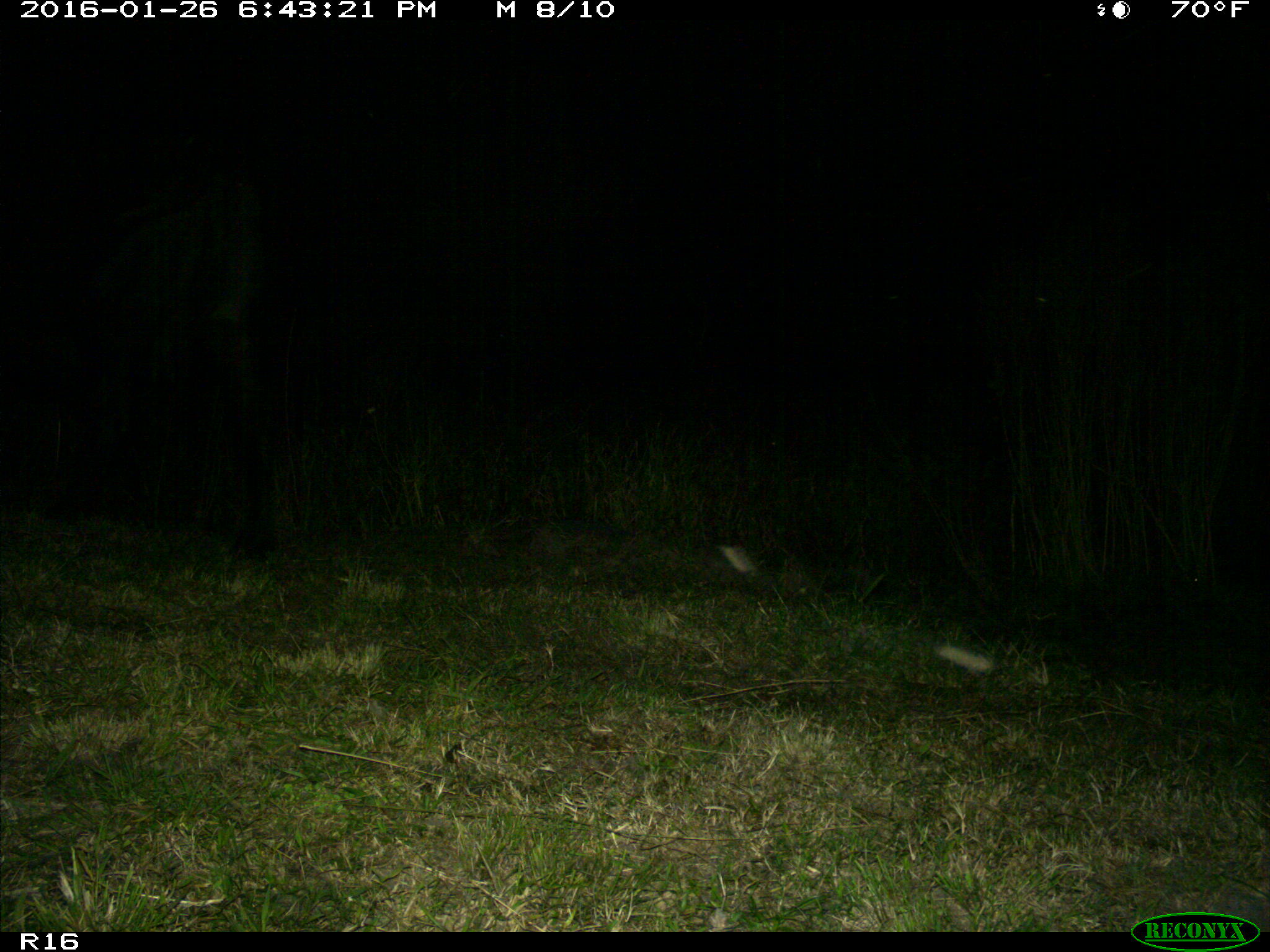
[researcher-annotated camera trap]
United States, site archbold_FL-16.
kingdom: Animalia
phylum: Chordata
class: Mammalia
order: Artiodactyla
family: Bovidae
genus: Bos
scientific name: Bos taurus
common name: domestic cow